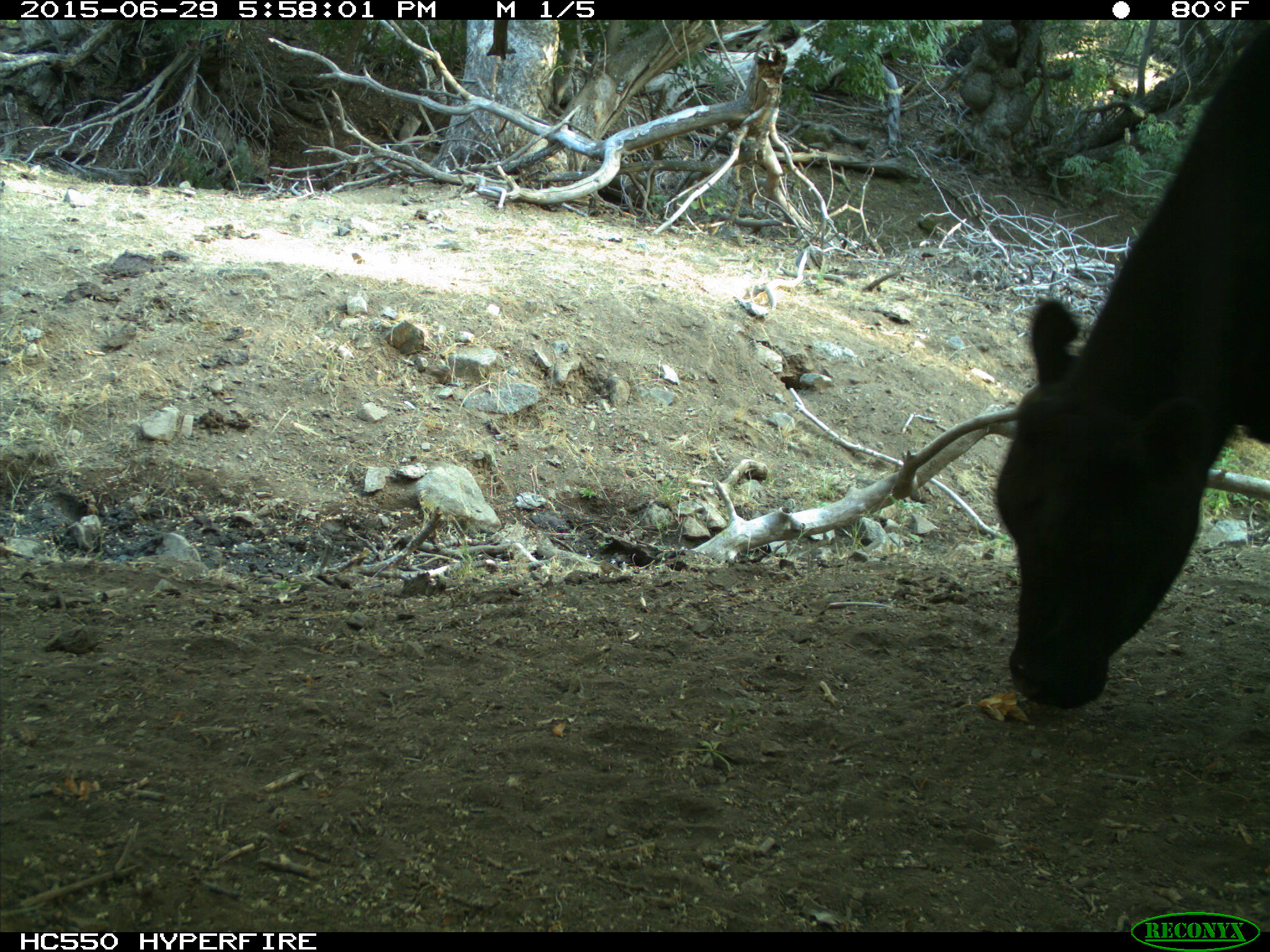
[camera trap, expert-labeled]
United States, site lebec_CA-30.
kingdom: Animalia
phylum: Chordata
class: Mammalia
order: Artiodactyla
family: Bovidae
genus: Bos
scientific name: Bos taurus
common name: domestic cow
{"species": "Bos taurus (domestic cow)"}